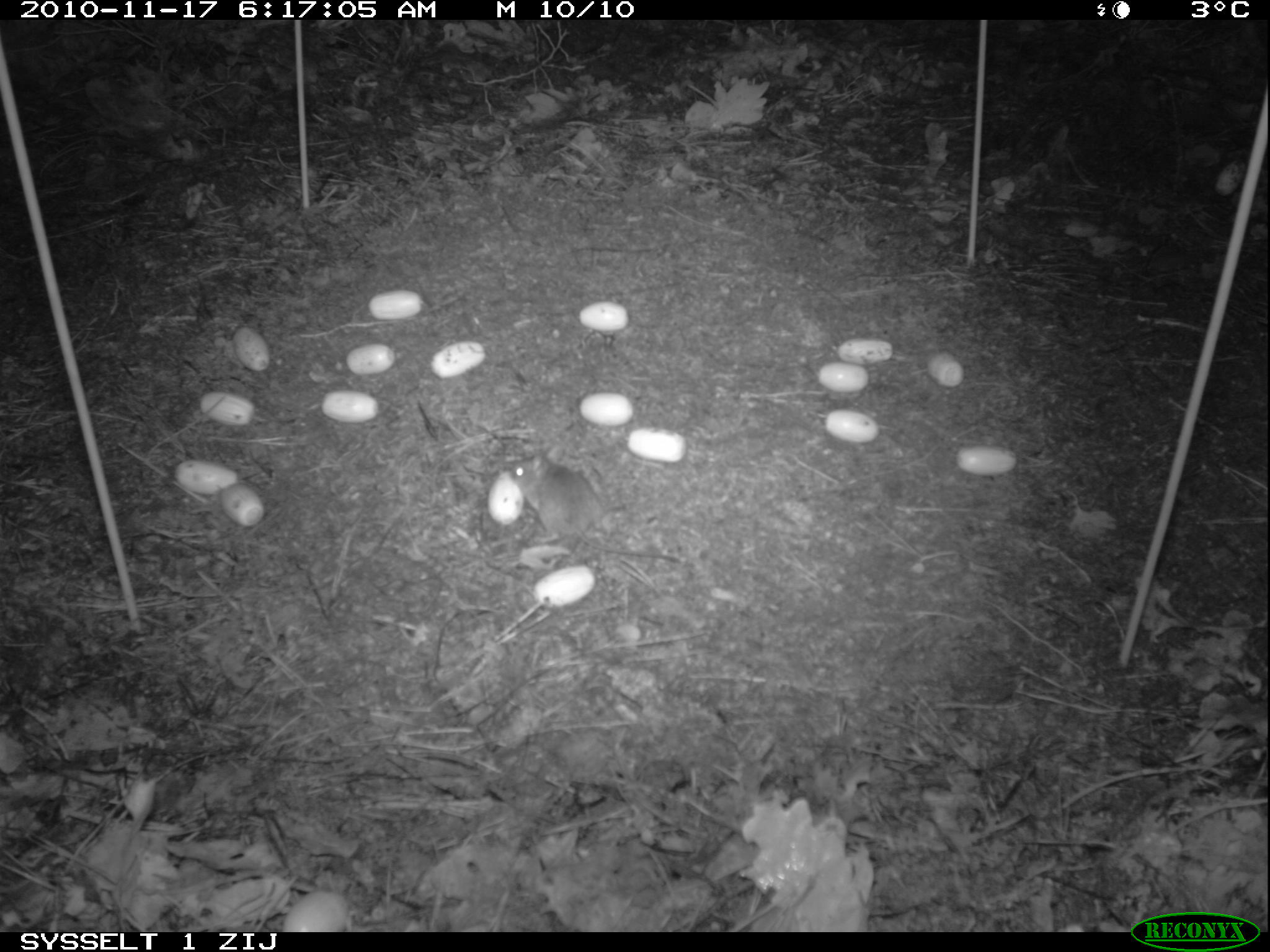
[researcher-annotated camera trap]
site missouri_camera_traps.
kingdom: Animalia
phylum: Chordata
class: Mammalia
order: Rodentia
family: Muridae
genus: Apodemus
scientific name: Apodemus sylvaticus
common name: wood mouse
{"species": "wood mouse (Apodemus sylvaticus)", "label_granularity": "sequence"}